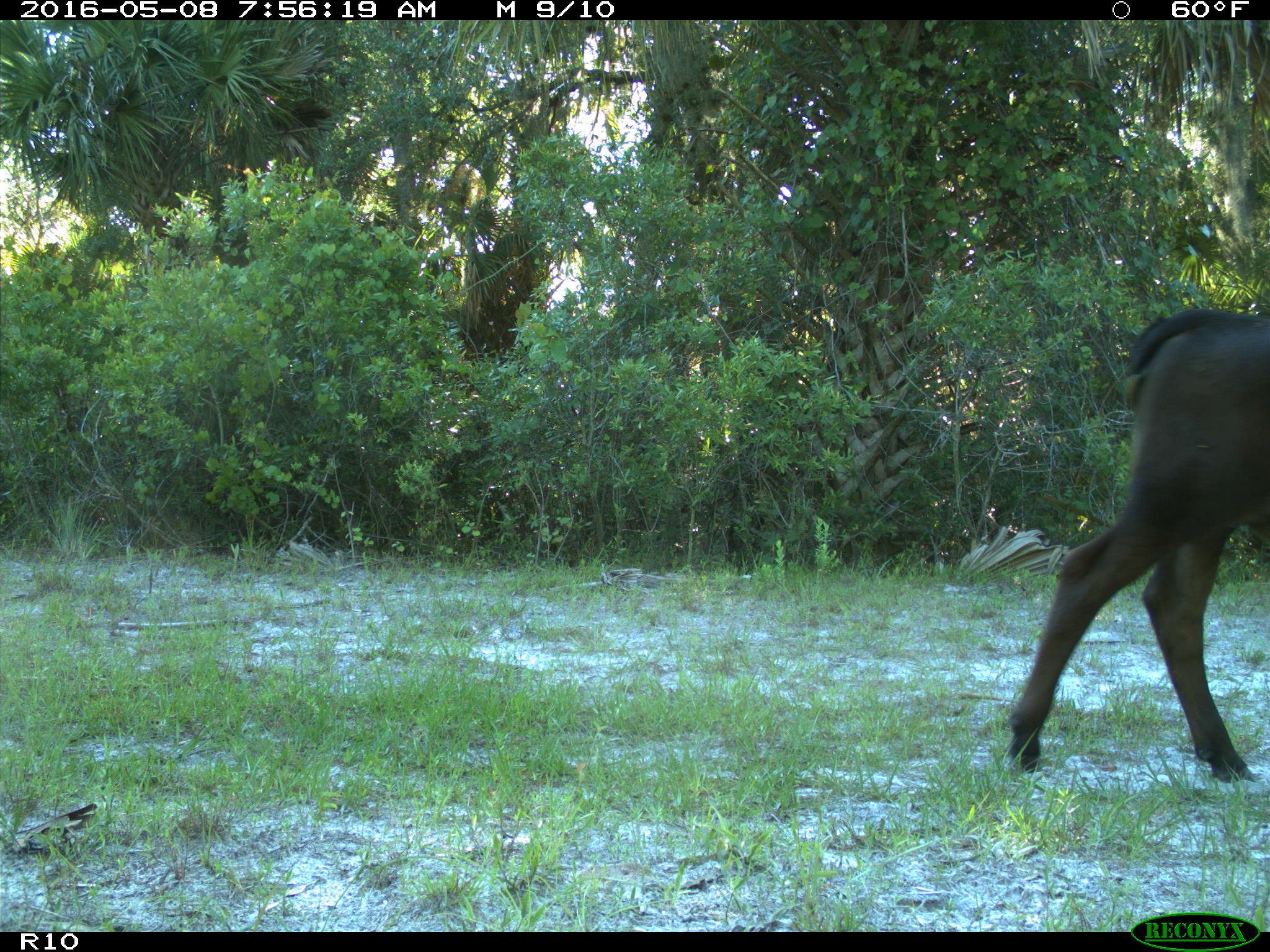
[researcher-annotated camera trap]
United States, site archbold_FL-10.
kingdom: Animalia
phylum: Chordata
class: Mammalia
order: Artiodactyla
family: Bovidae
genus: Bos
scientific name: Bos taurus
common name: domestic cow